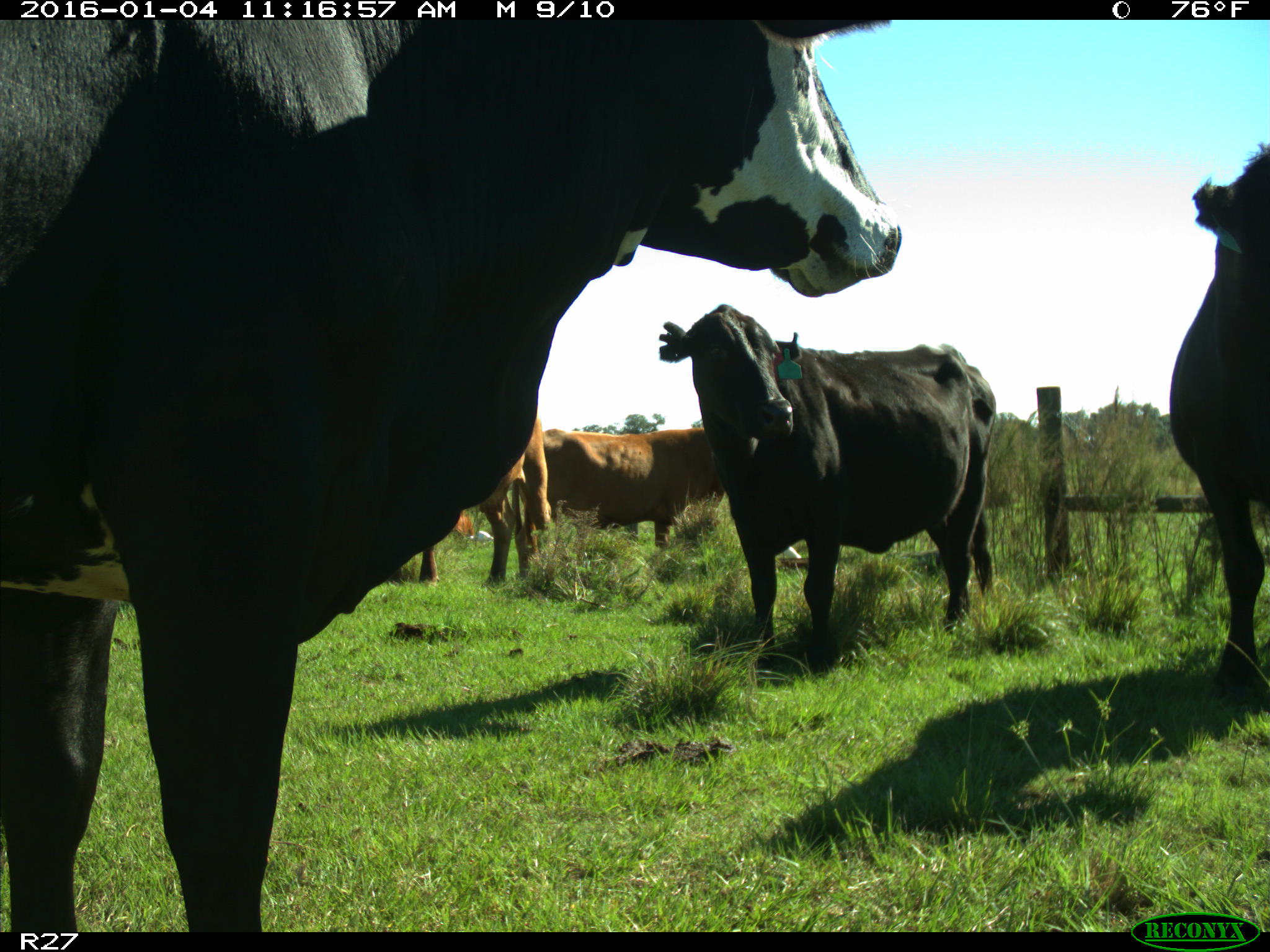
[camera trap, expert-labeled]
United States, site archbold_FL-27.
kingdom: Animalia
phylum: Chordata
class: Mammalia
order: Artiodactyla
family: Bovidae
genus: Bos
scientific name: Bos taurus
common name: domestic cow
Bos taurus (domestic cow).